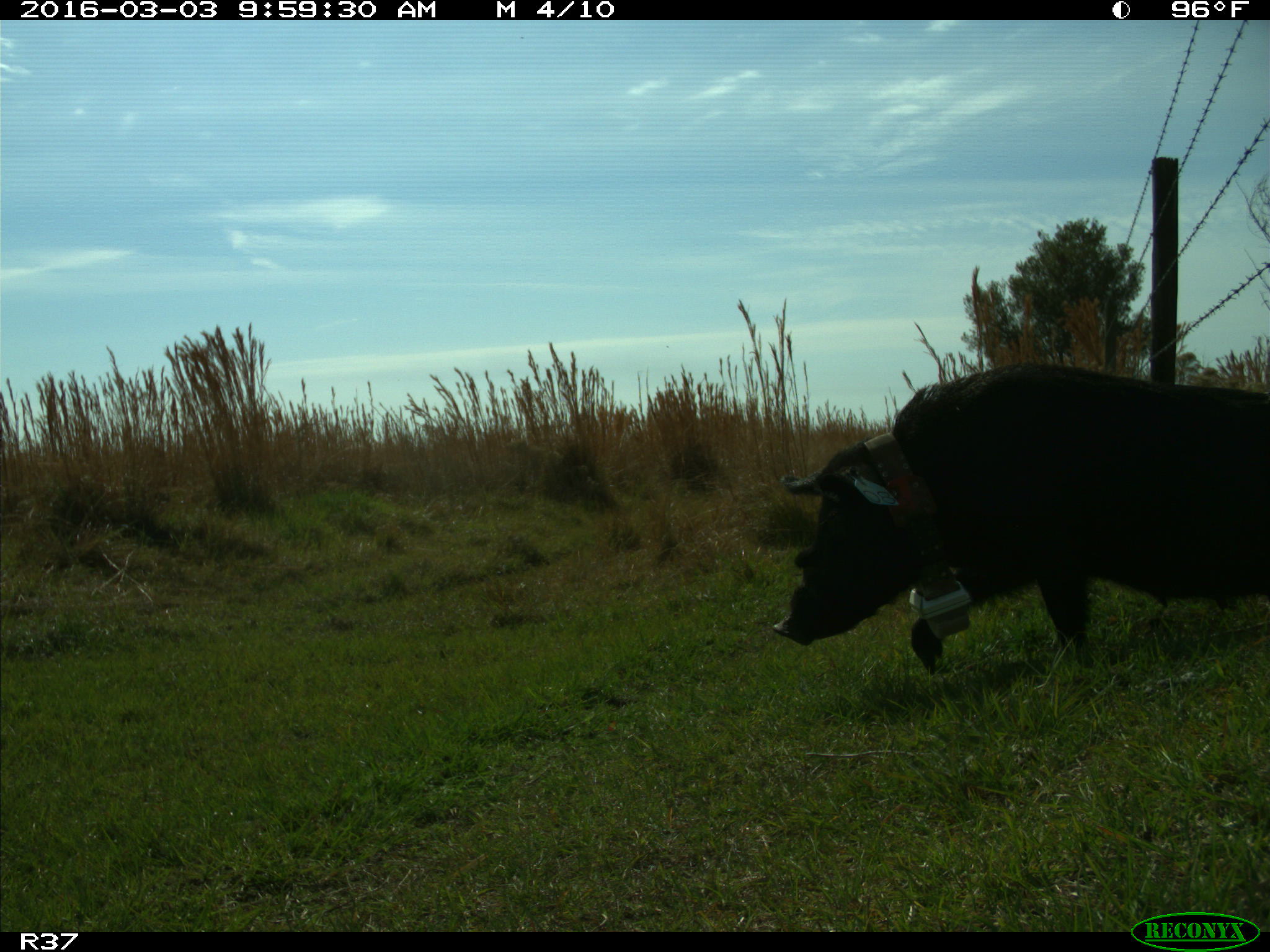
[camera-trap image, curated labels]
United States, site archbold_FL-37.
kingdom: Animalia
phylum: Chordata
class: Mammalia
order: Artiodactyla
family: Suidae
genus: Sus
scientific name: Sus scrofa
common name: wild boar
Sus scrofa (wild boar).